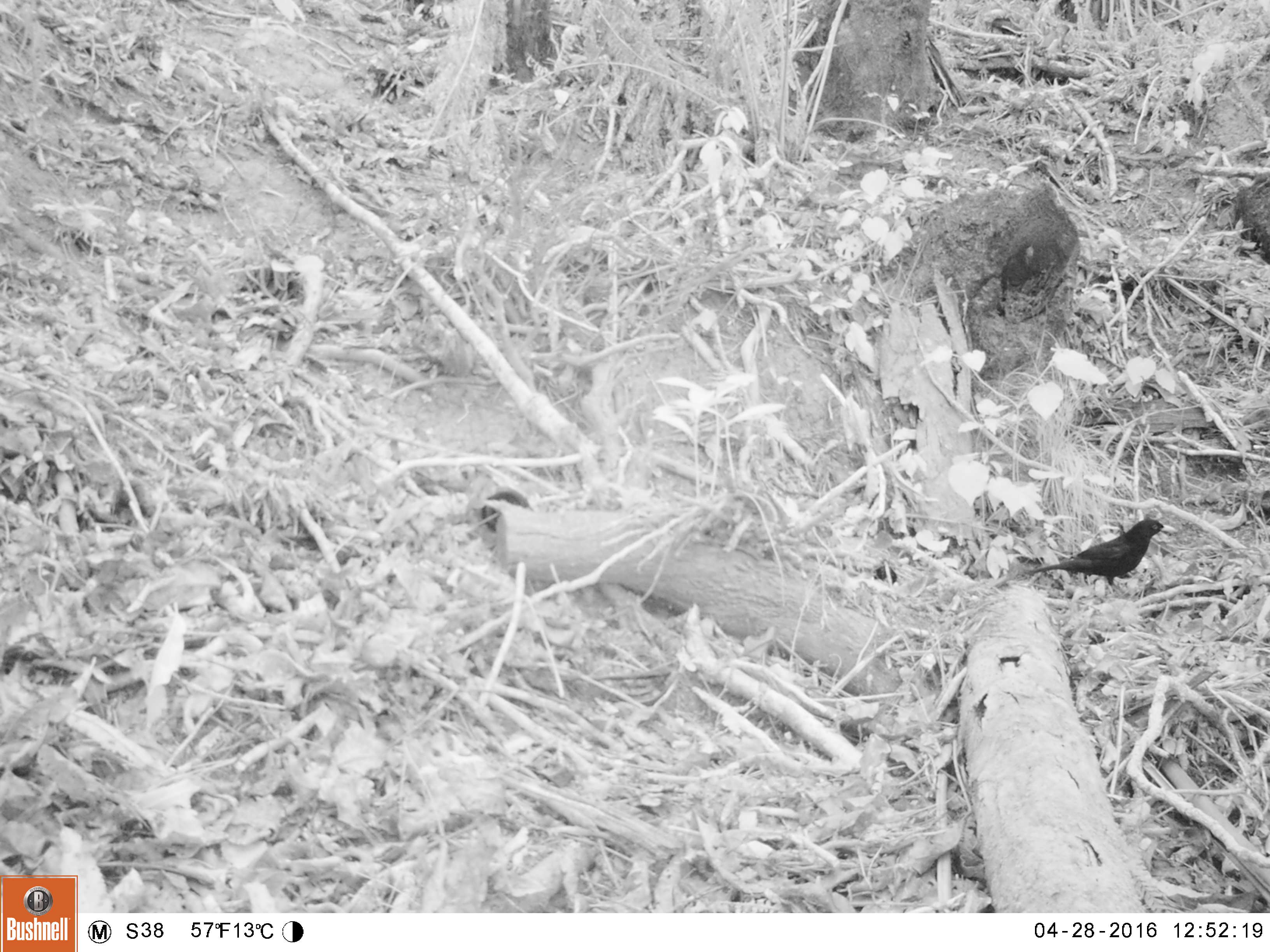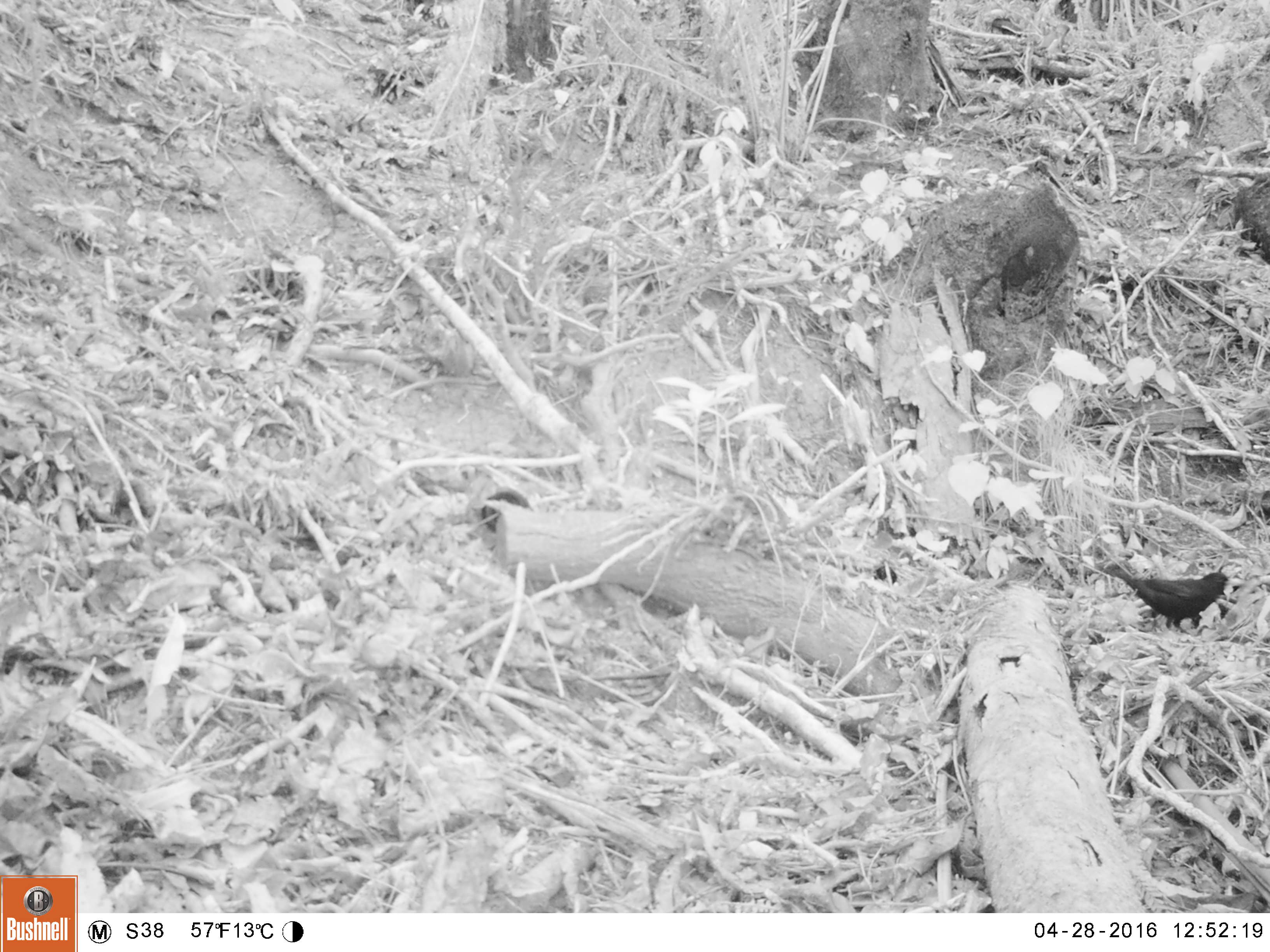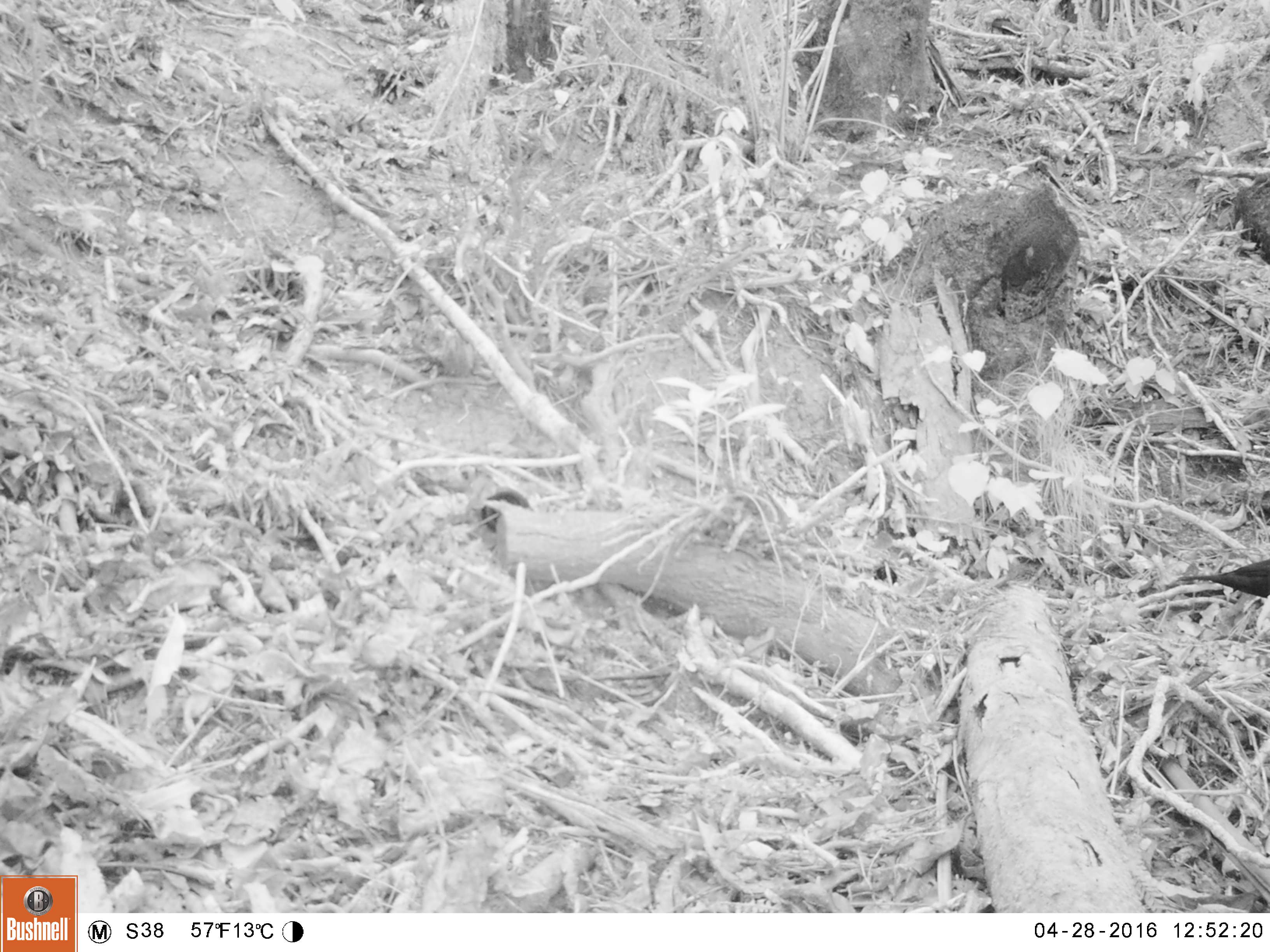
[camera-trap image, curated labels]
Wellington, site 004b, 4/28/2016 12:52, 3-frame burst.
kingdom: Animalia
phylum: Chordata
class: Aves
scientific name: Aves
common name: bird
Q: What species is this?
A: Bird (Aves).